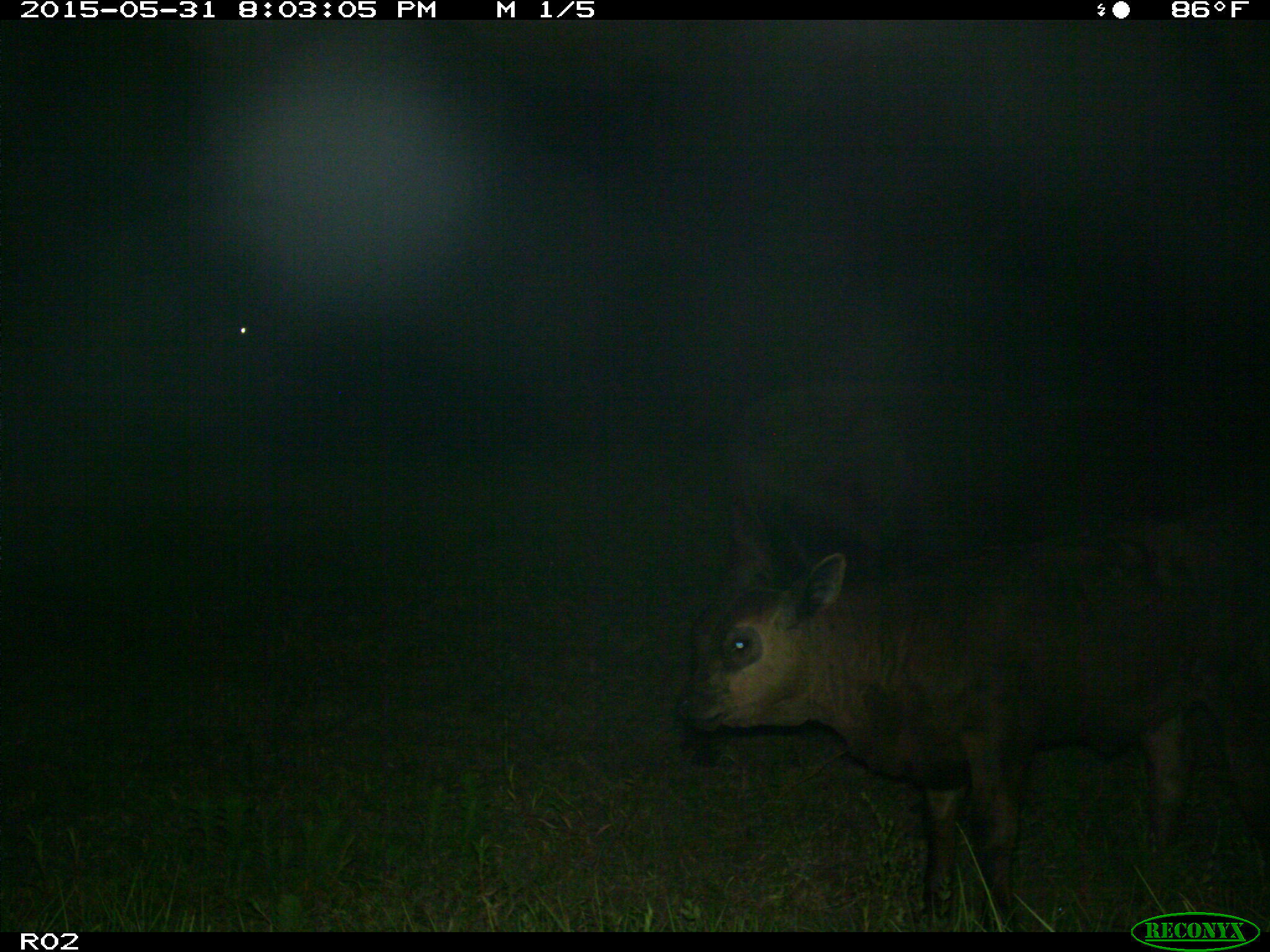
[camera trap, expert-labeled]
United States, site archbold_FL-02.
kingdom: Animalia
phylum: Chordata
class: Mammalia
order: Artiodactyla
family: Bovidae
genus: Bos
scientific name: Bos taurus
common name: domestic cow